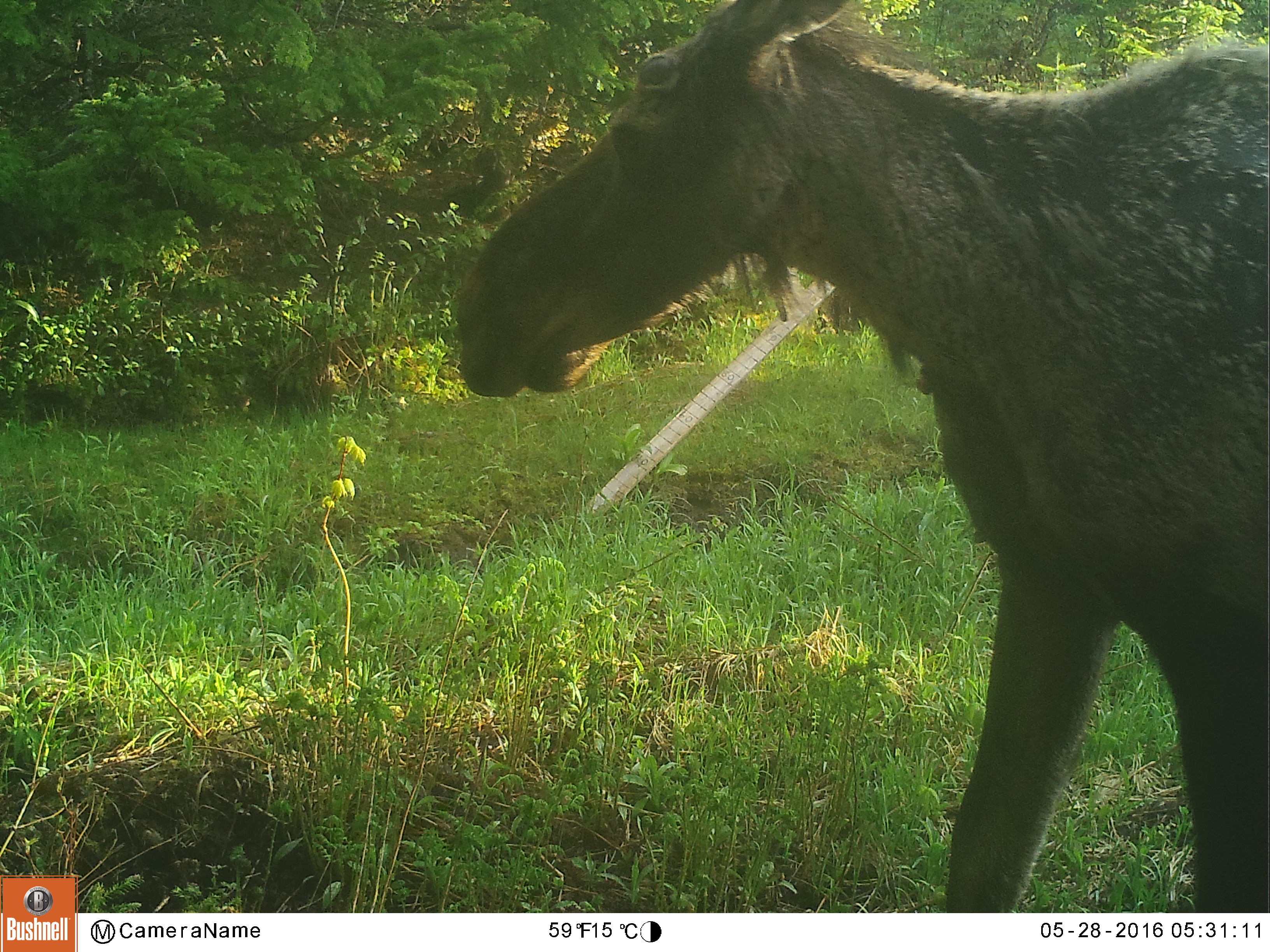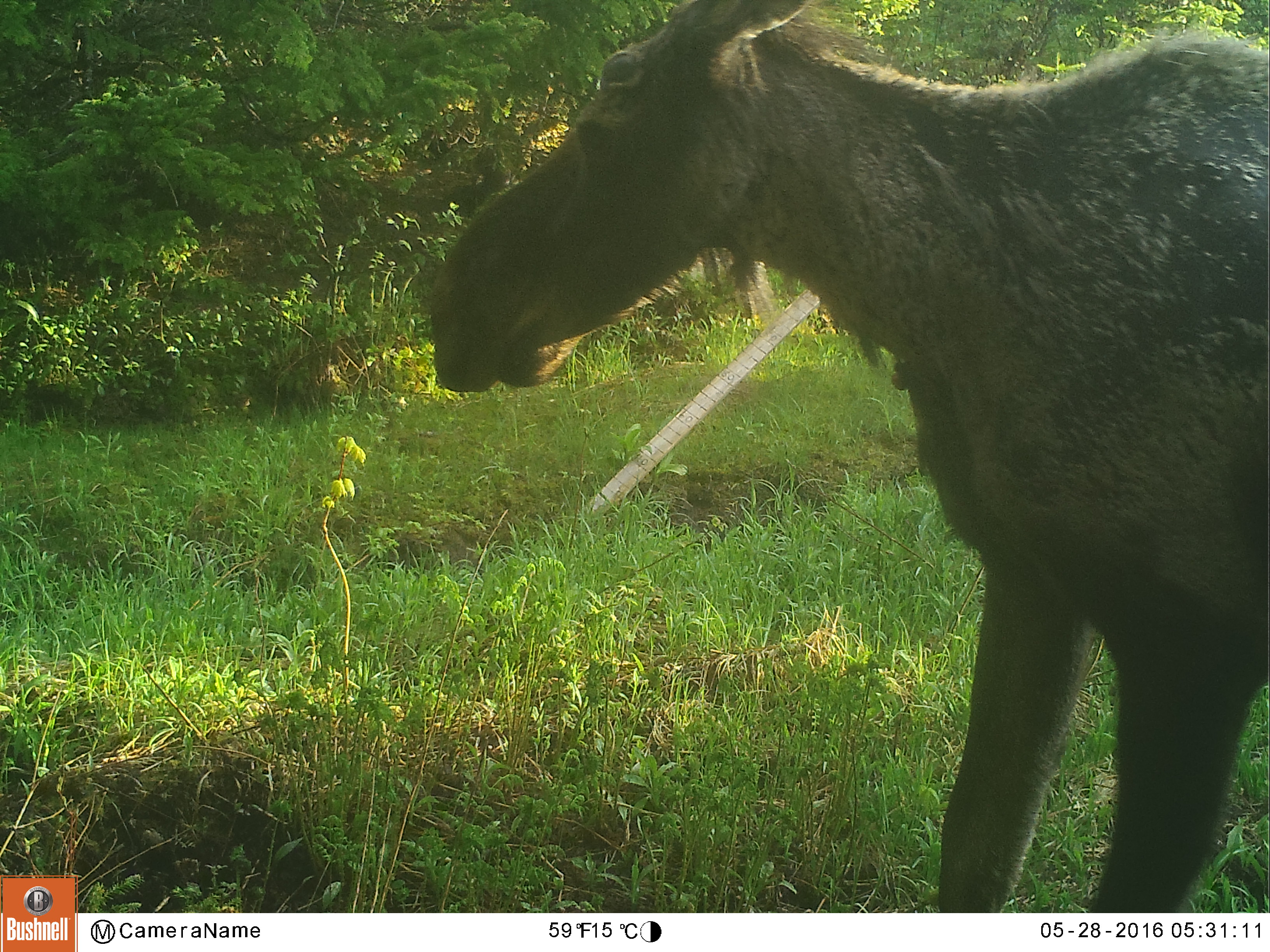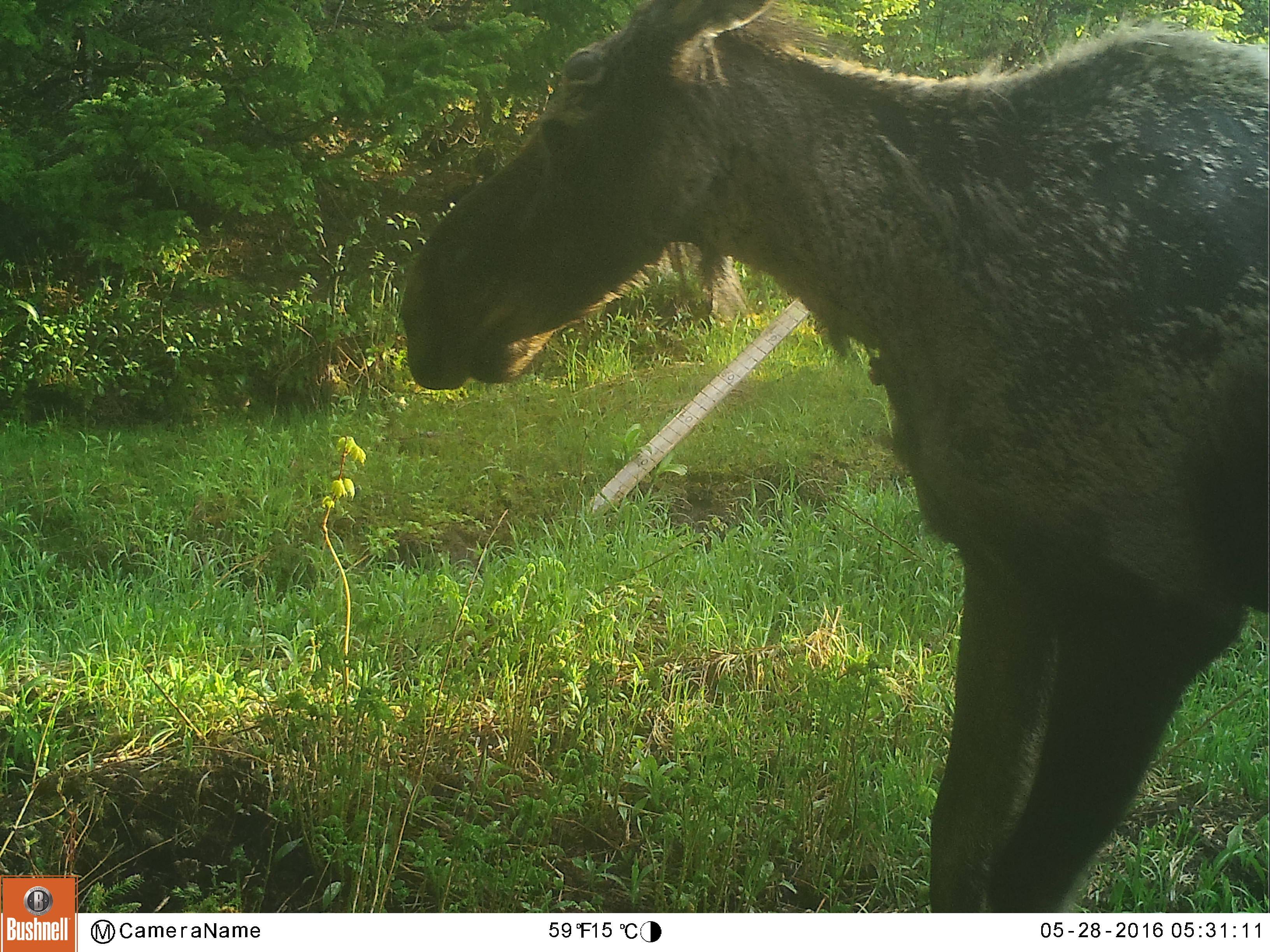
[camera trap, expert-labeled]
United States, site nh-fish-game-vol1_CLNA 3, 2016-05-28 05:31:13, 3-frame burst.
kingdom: Animalia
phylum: Chordata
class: Mammalia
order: Artiodactyla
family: Cervidae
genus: Alces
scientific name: Alces alces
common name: moose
Moose (Alces alces).